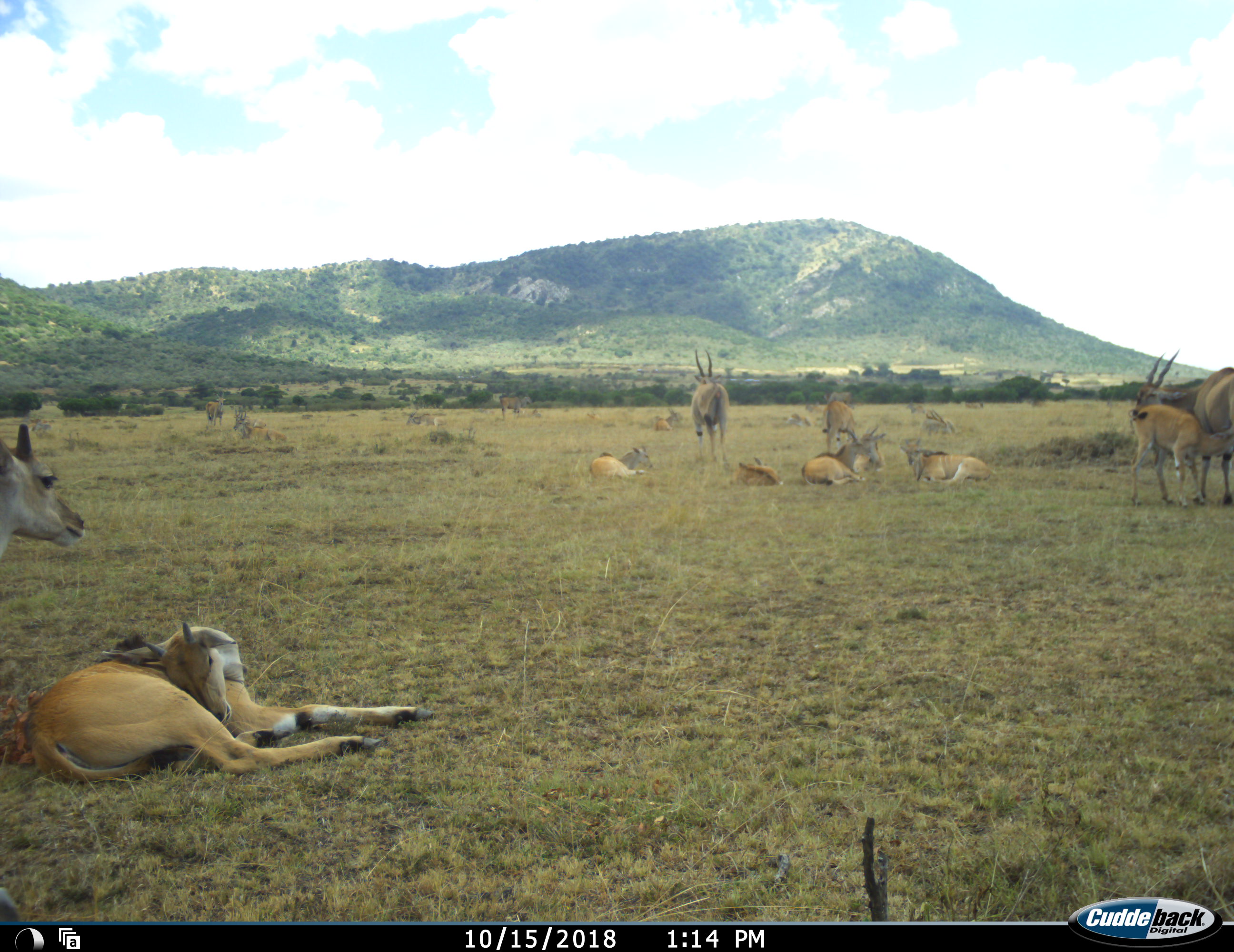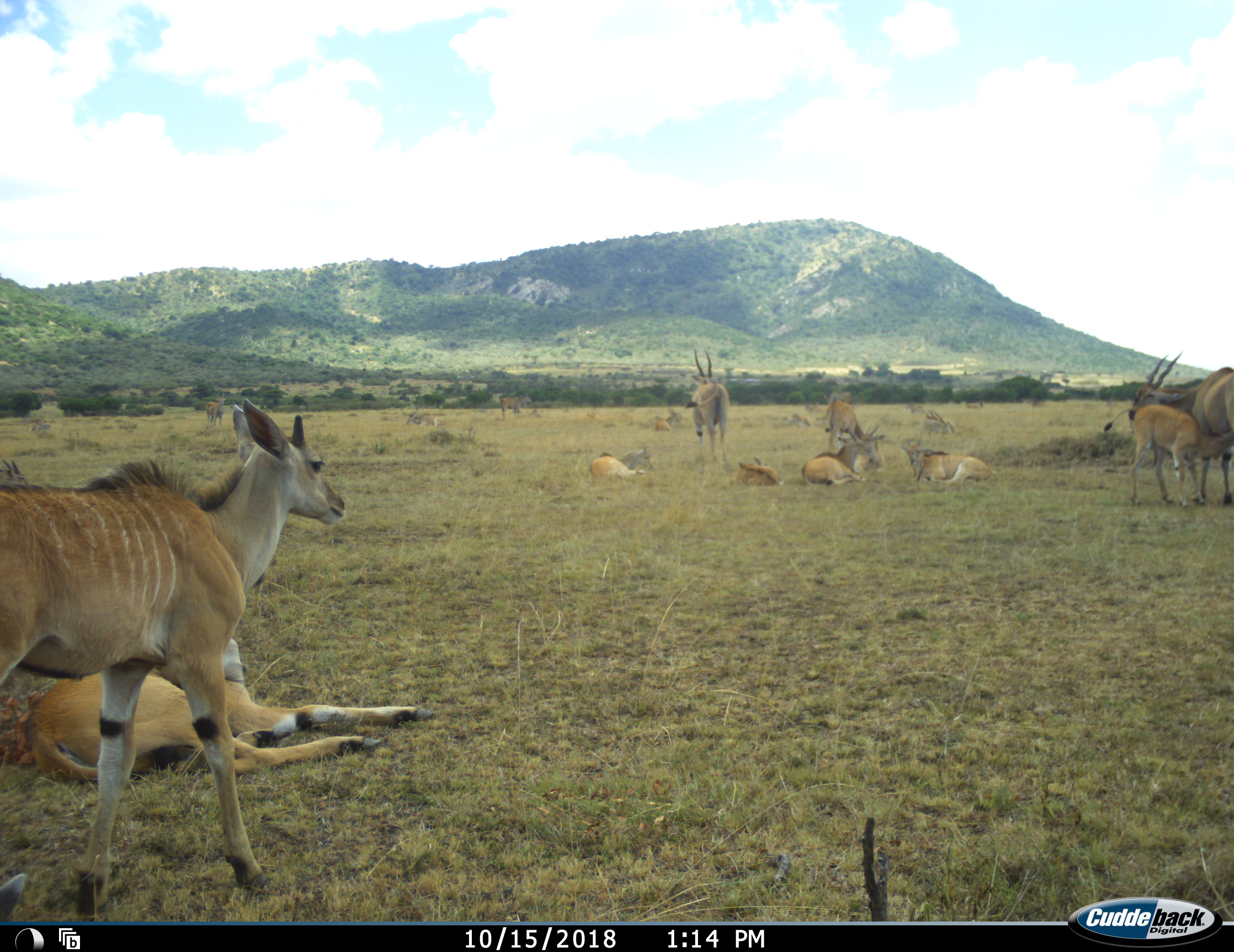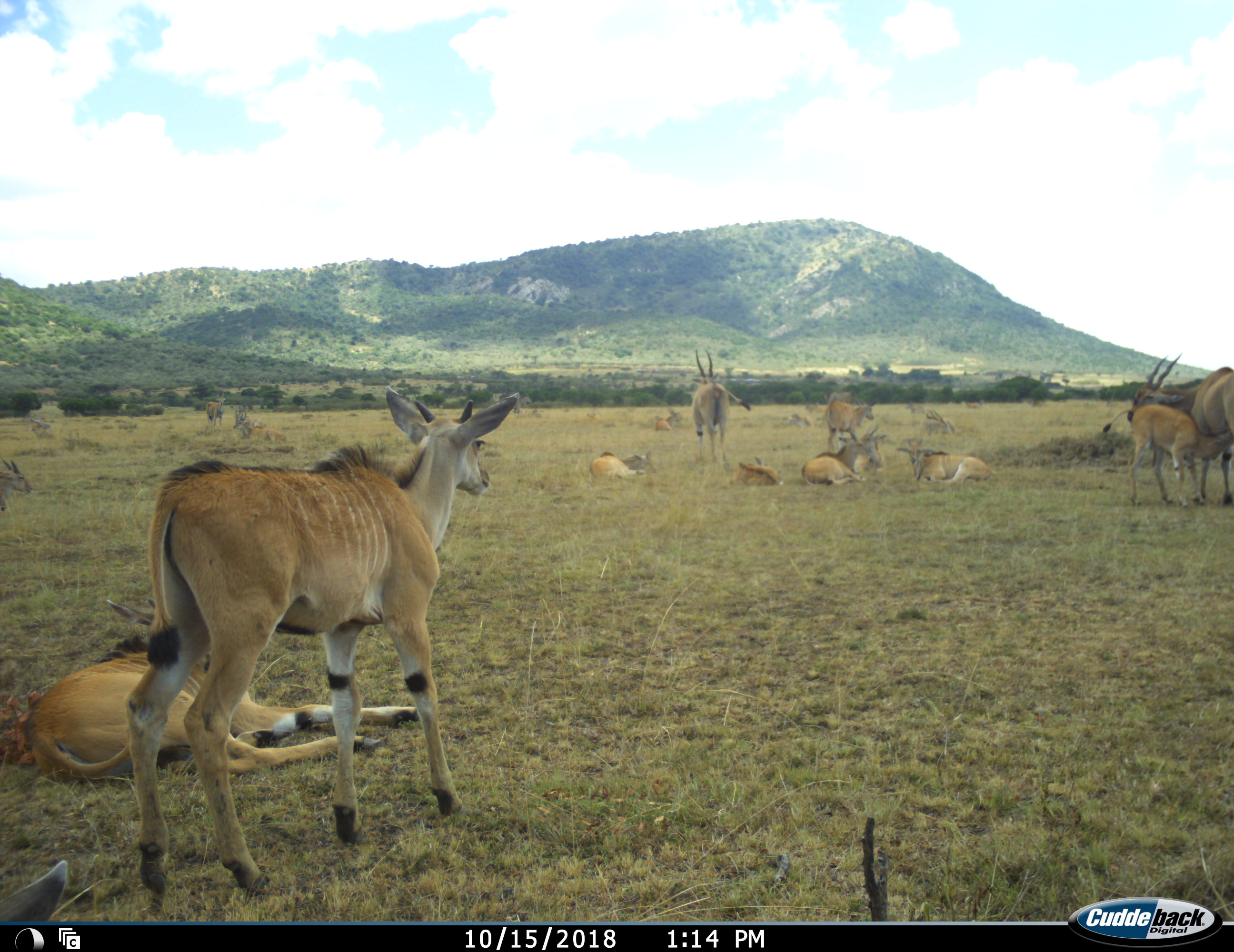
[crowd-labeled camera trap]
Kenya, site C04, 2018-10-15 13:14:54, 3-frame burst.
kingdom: Animalia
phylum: Chordata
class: Mammalia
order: Artiodactyla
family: Bovidae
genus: Tragelaphus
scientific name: Tragelaphus oryx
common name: eland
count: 11-50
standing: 88%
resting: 100%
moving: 75%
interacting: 50%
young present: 100%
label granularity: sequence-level